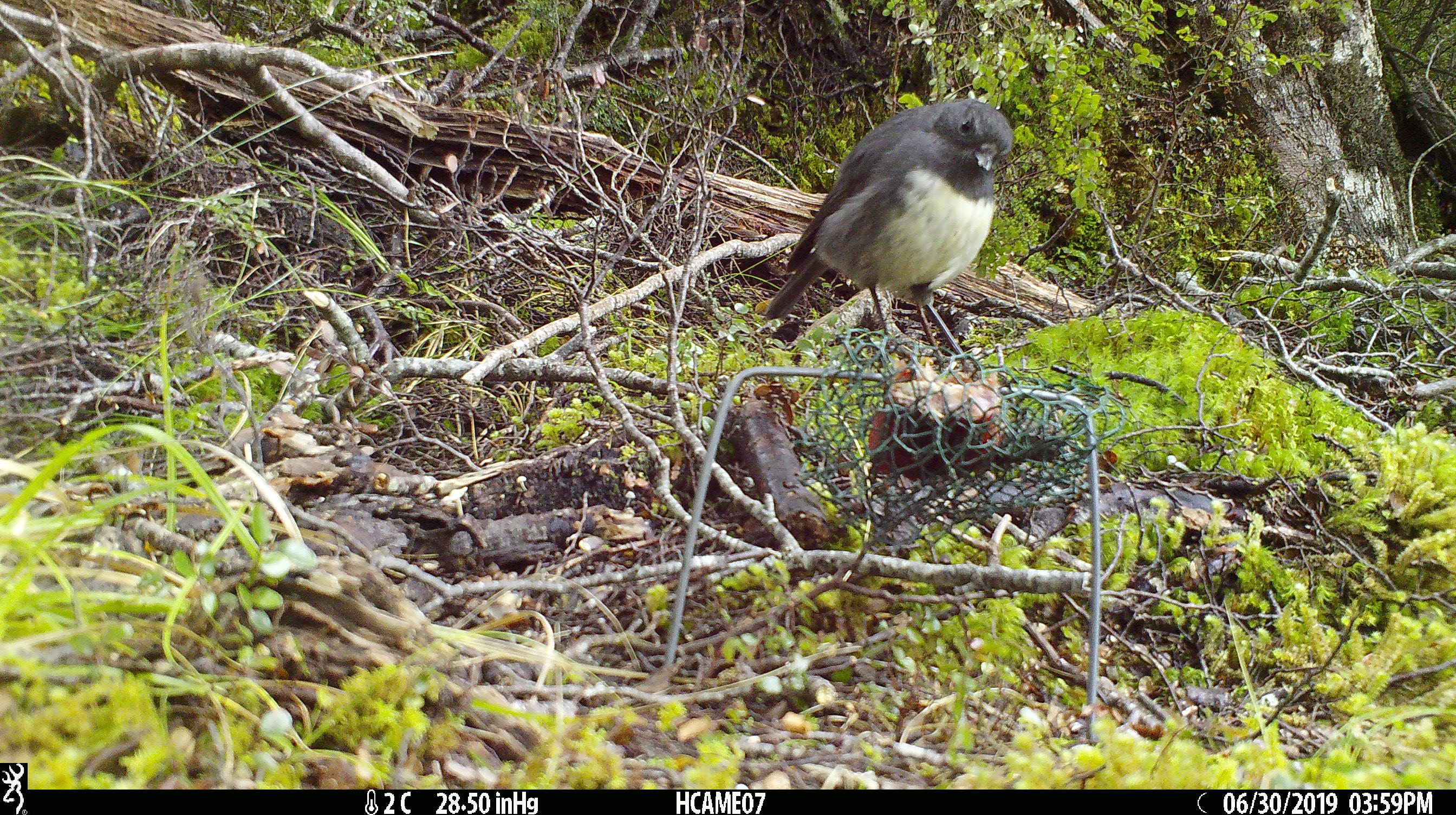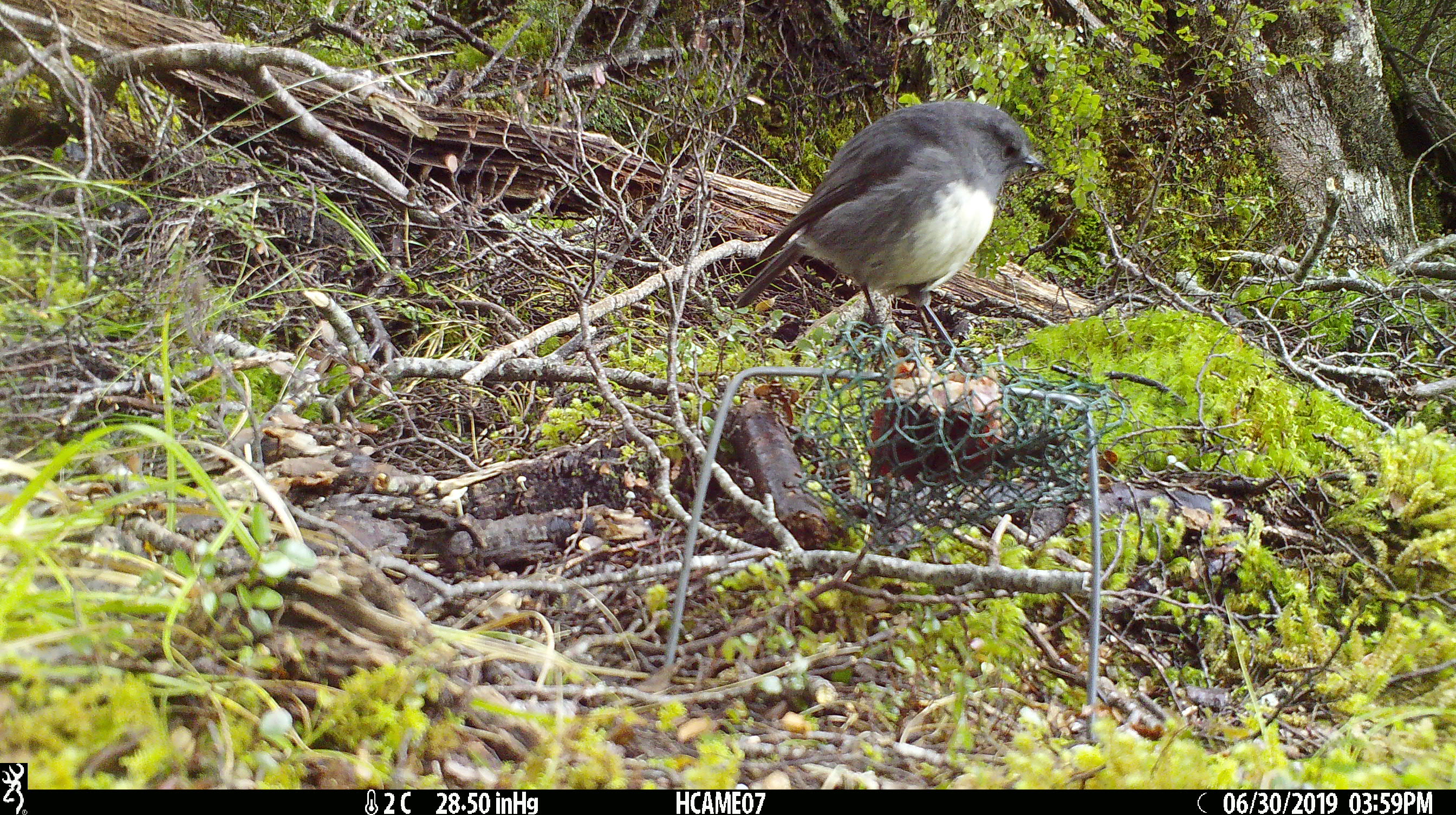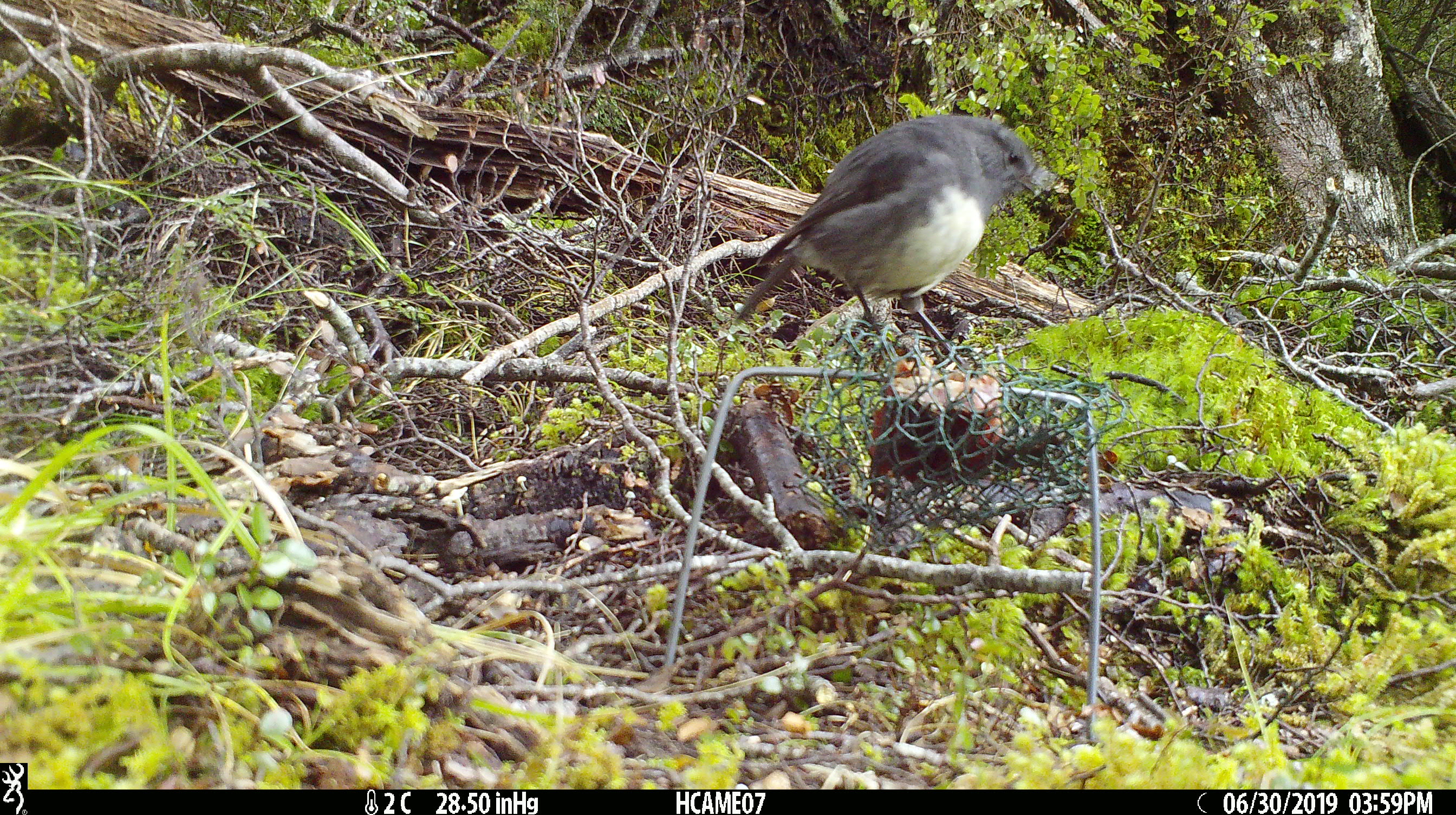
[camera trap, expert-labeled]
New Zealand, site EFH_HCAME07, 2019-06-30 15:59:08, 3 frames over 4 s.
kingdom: Animalia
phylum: Chordata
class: Aves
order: Passeriformes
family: Petroicidae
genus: Petroica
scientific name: Petroica australis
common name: new zealand robin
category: robin